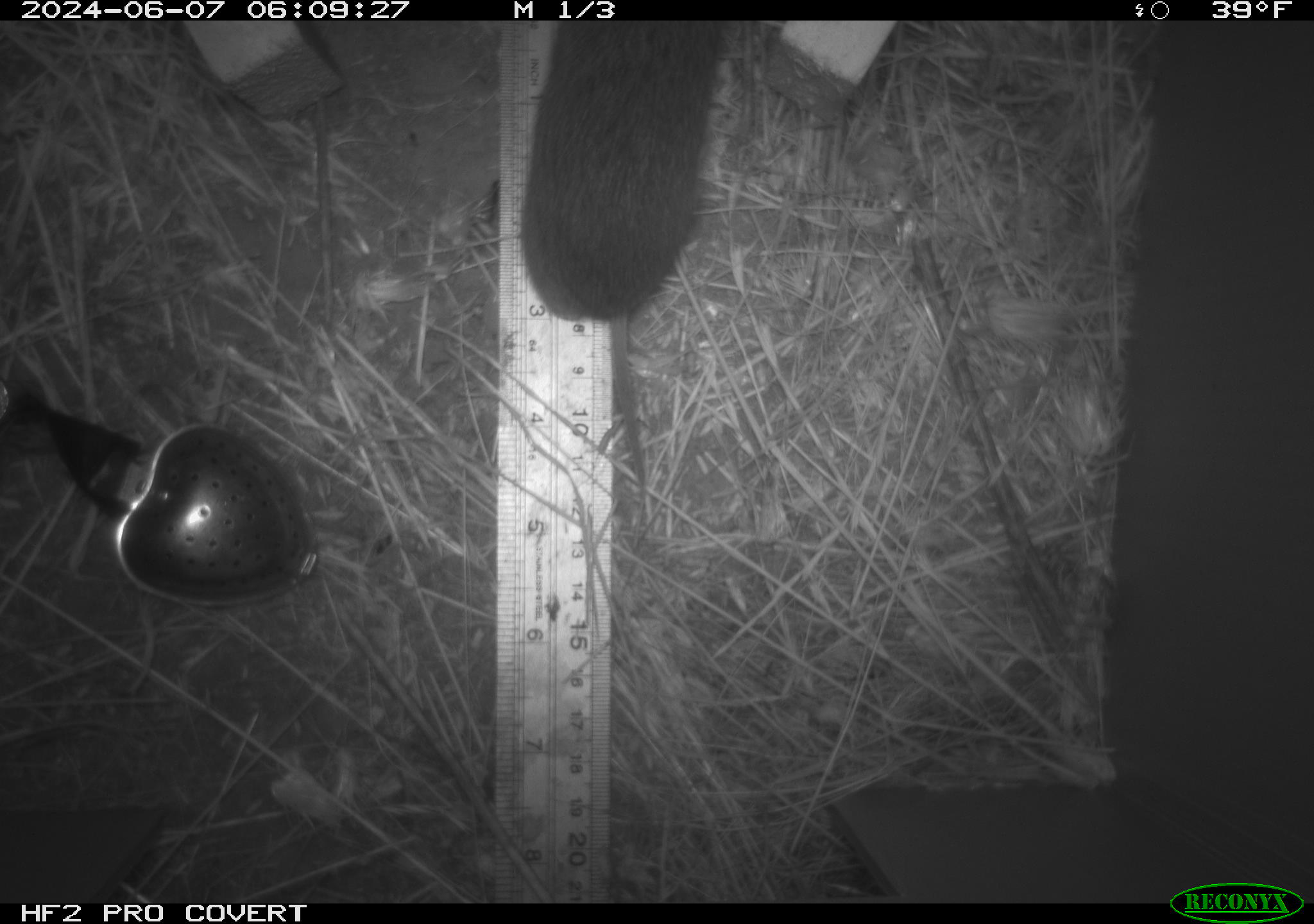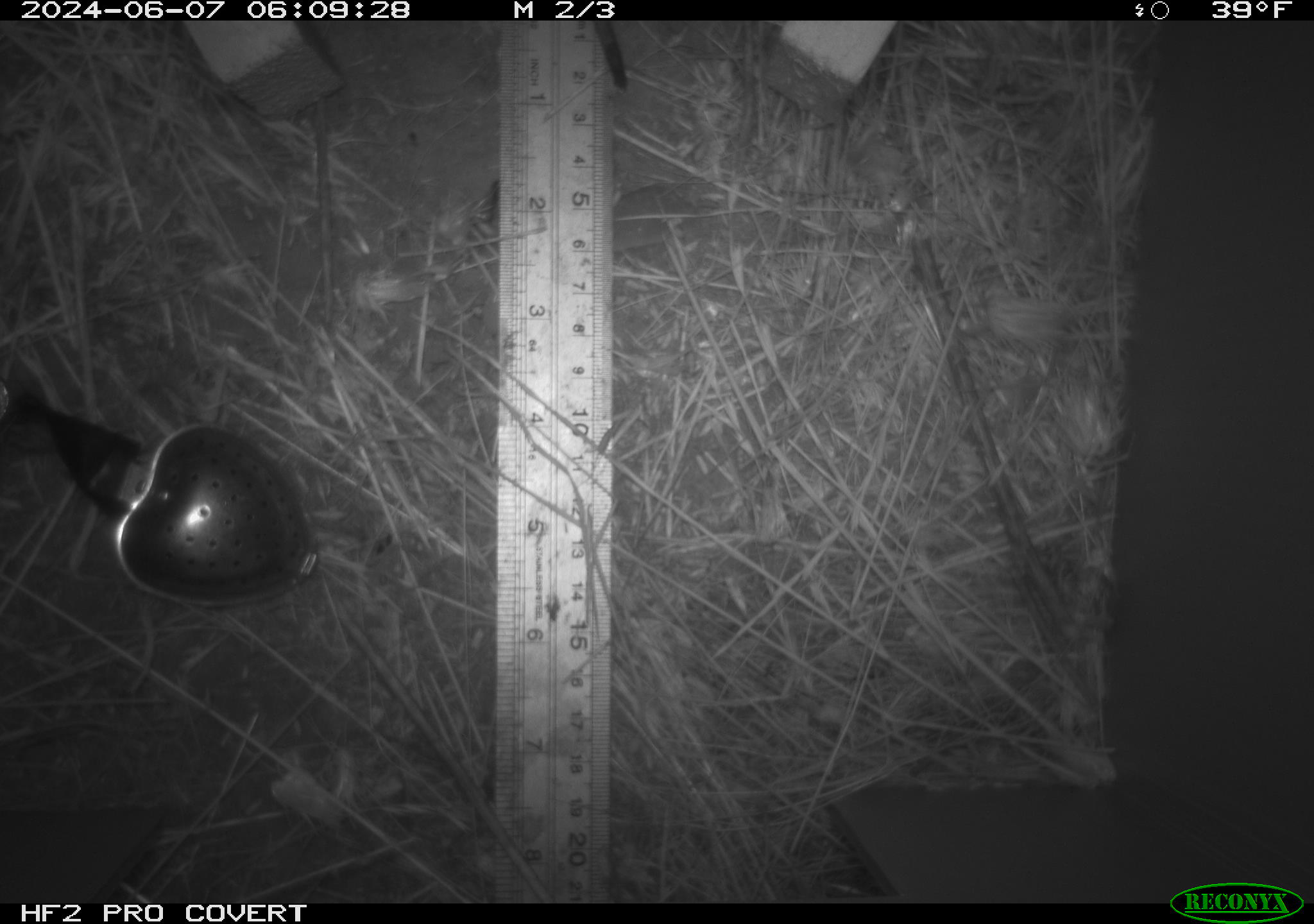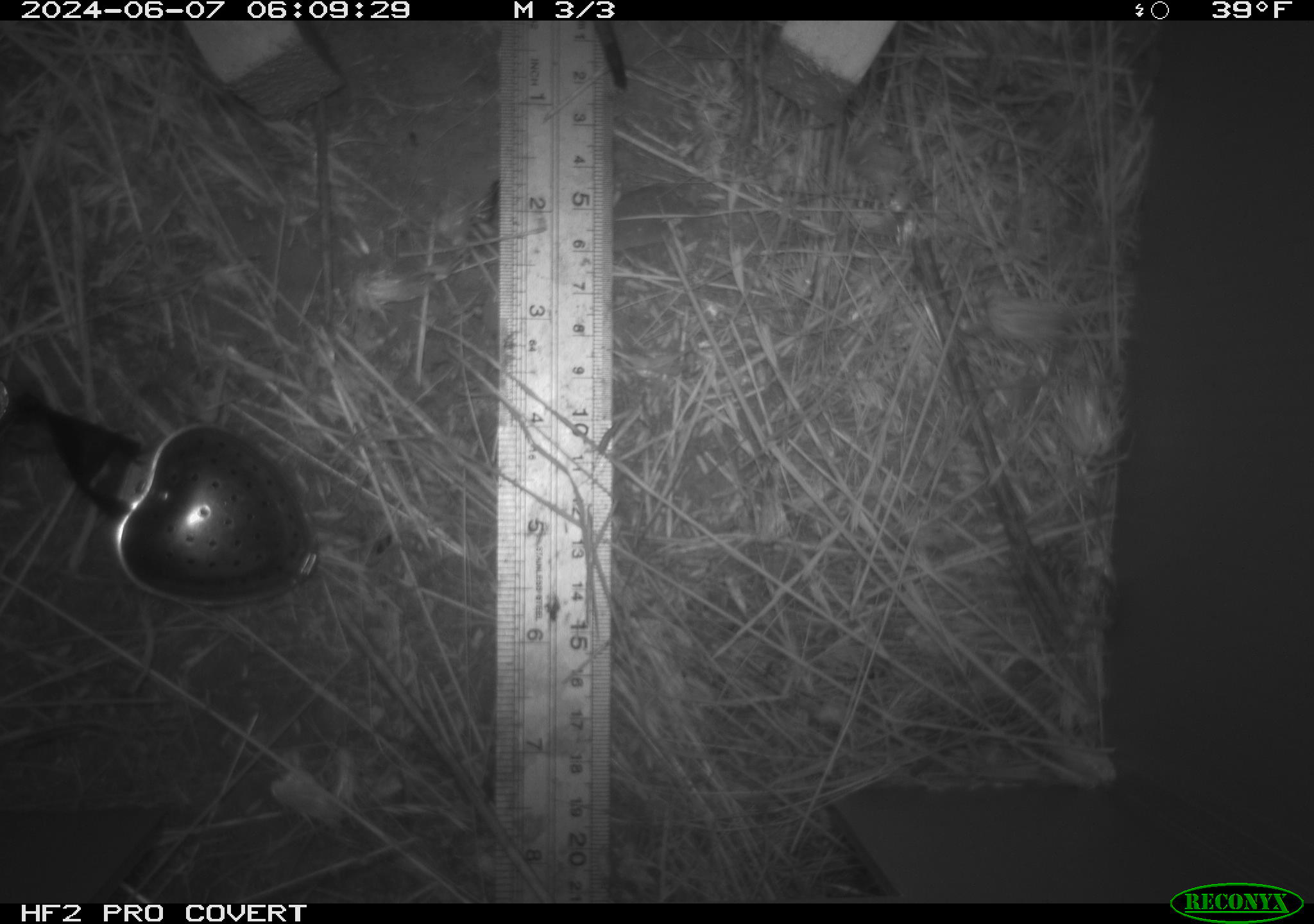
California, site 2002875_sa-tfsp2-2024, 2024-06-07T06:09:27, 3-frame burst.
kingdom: Animalia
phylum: Chordata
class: Mammalia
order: Rodentia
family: Cricetidae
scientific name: Arvicolinae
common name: voles, lemmings, and muskrats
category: arvicolinae subfamily